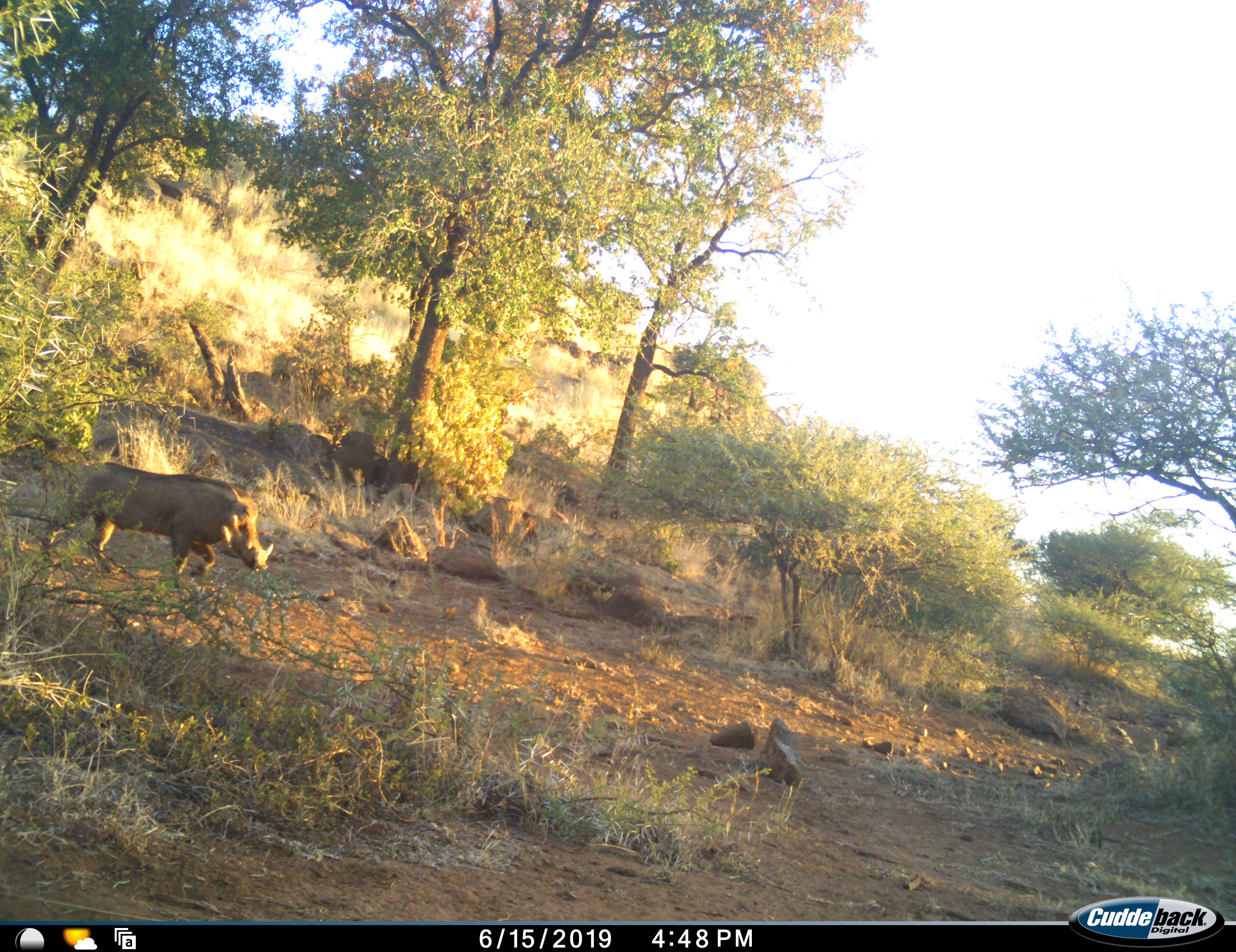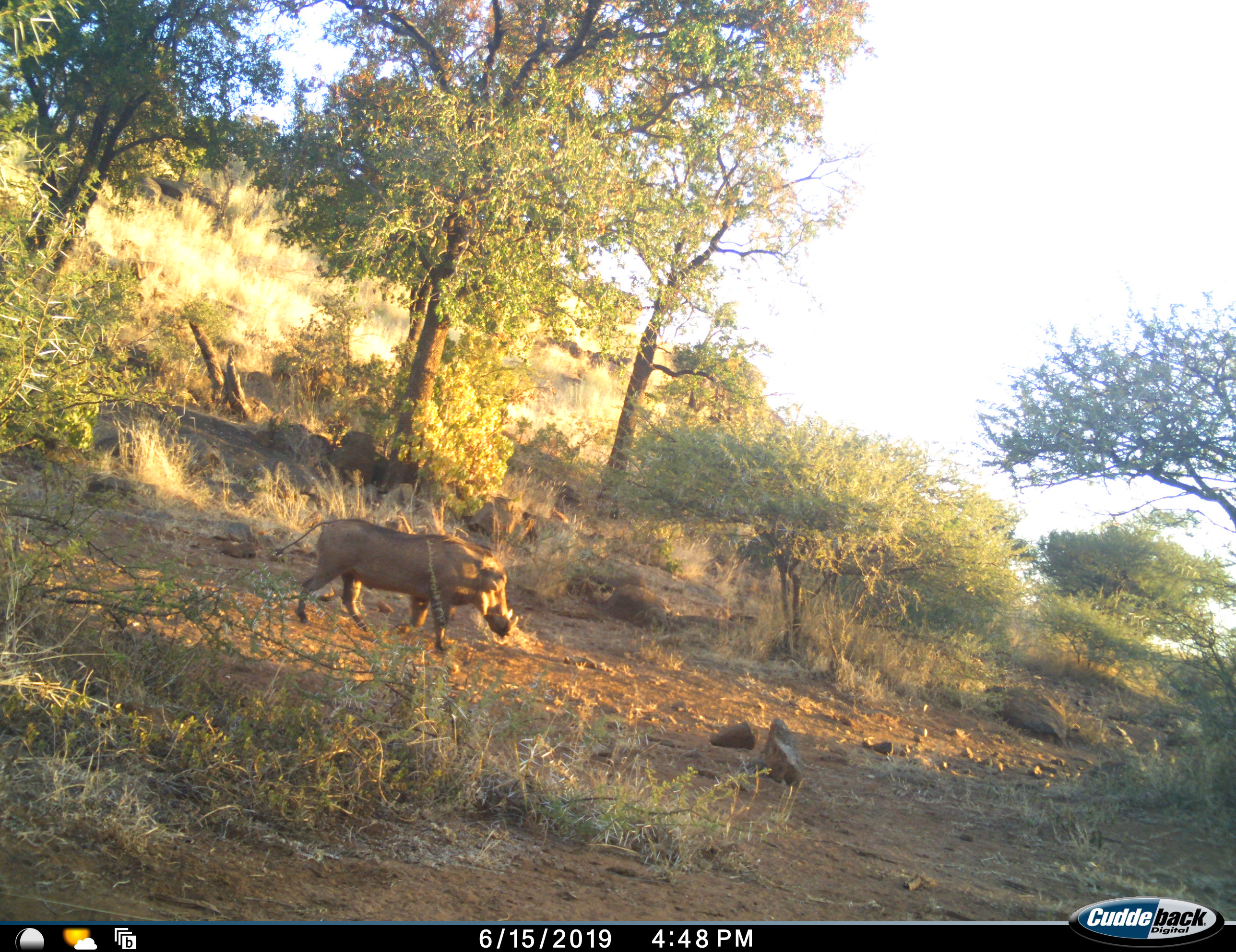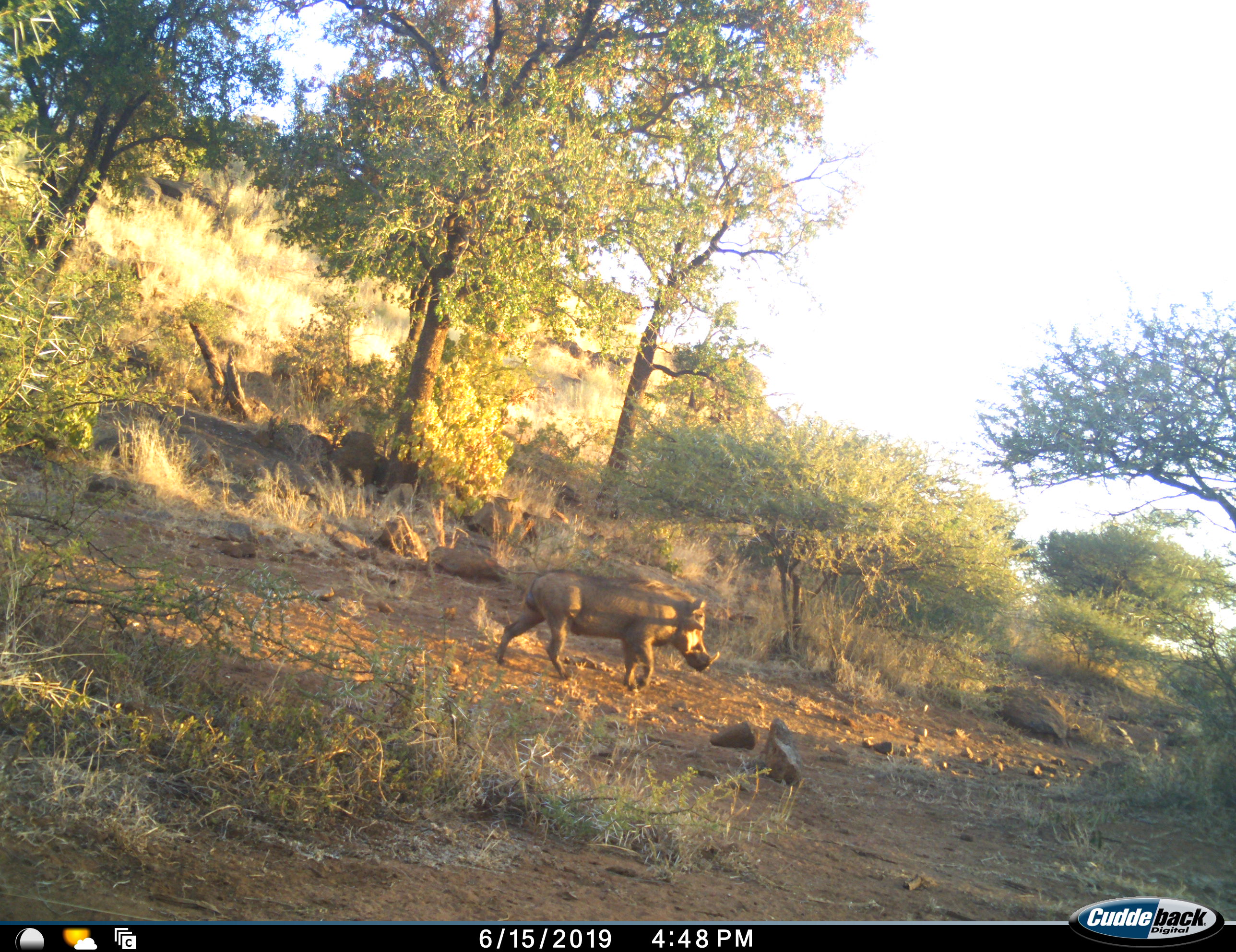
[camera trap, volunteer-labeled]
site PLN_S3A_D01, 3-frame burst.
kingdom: Animalia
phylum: Chordata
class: Mammalia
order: Artiodactyla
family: Suidae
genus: Phacochoerus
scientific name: Phacochoerus africanus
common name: warthog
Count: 1.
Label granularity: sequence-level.